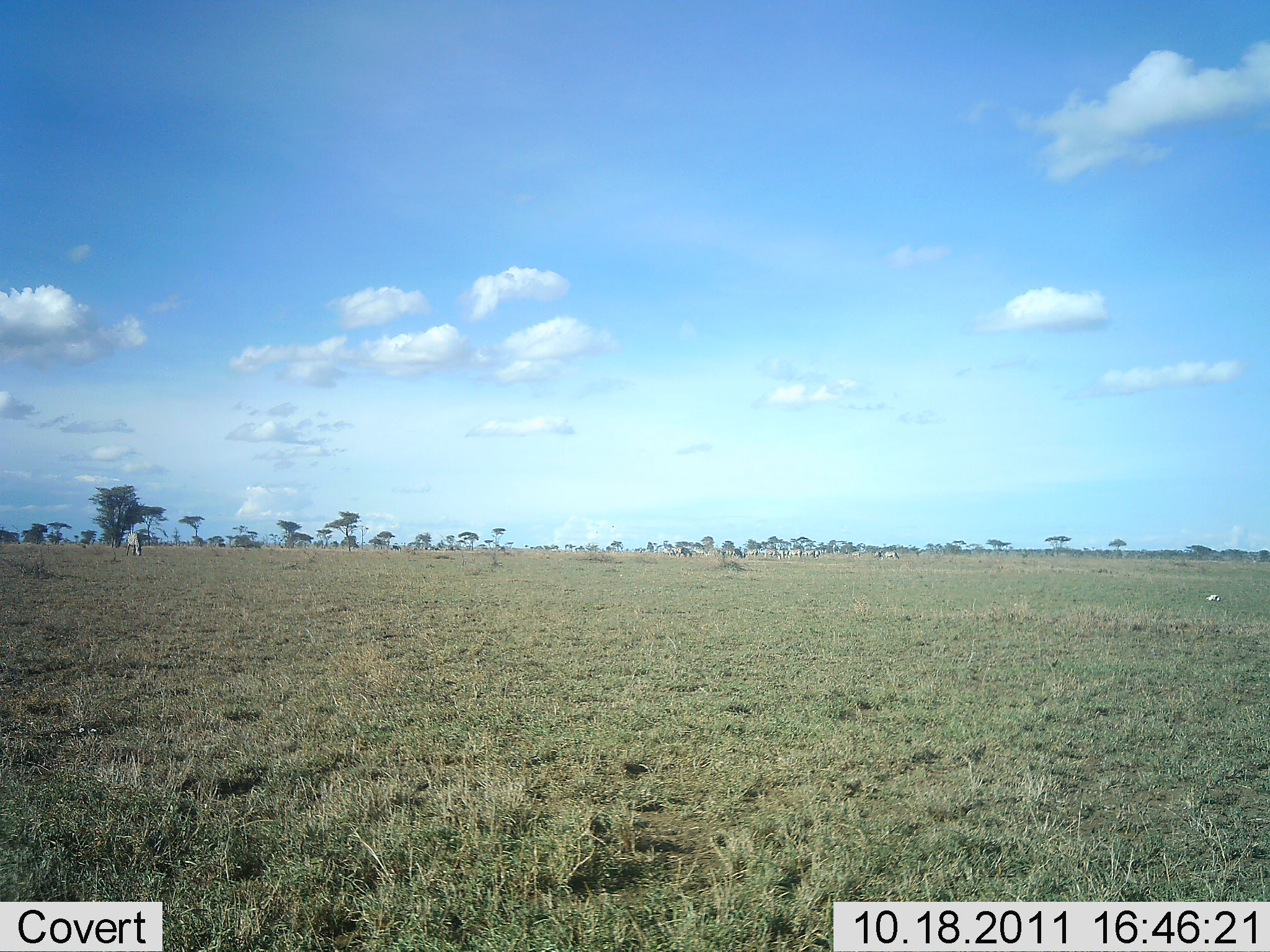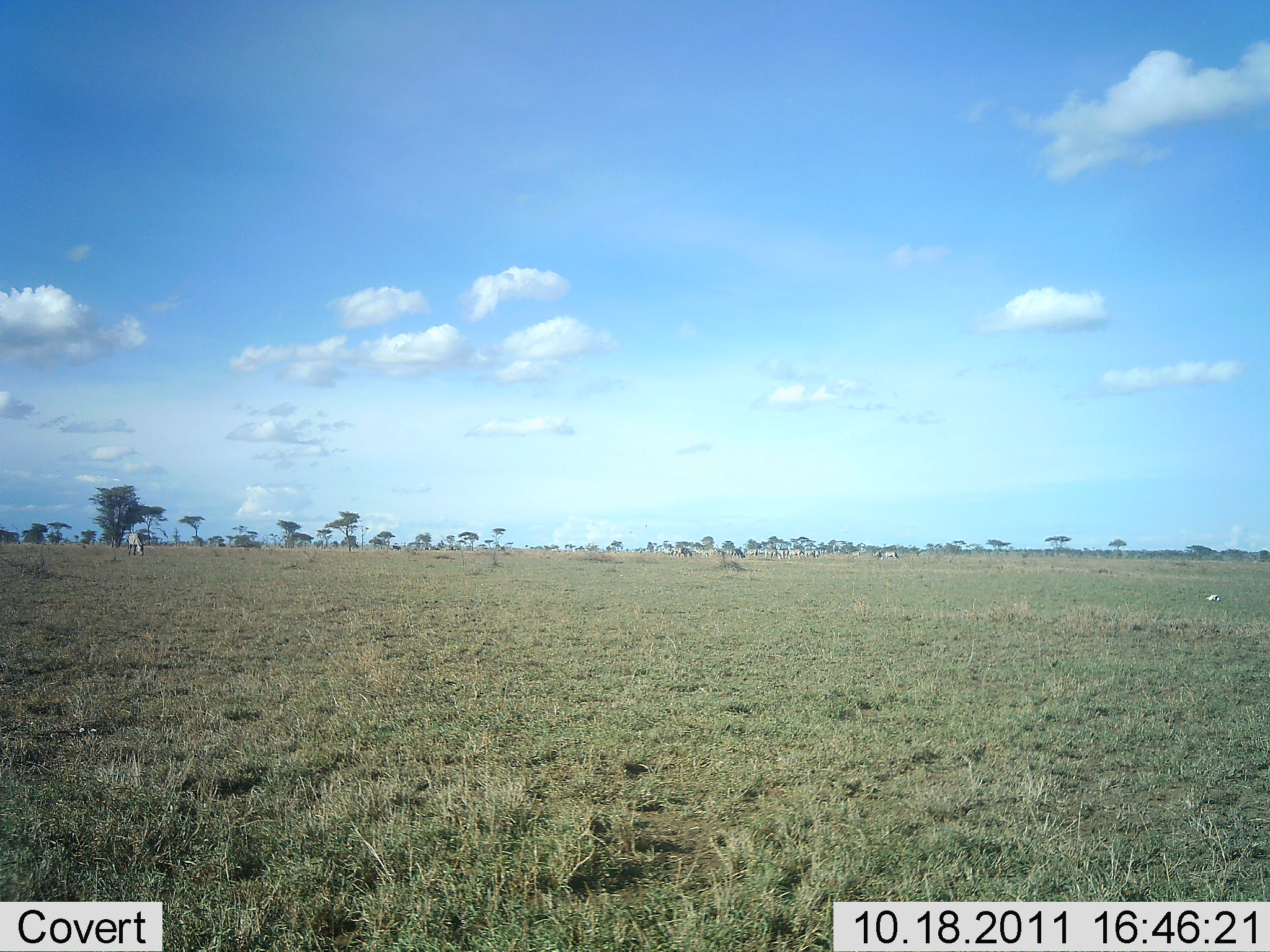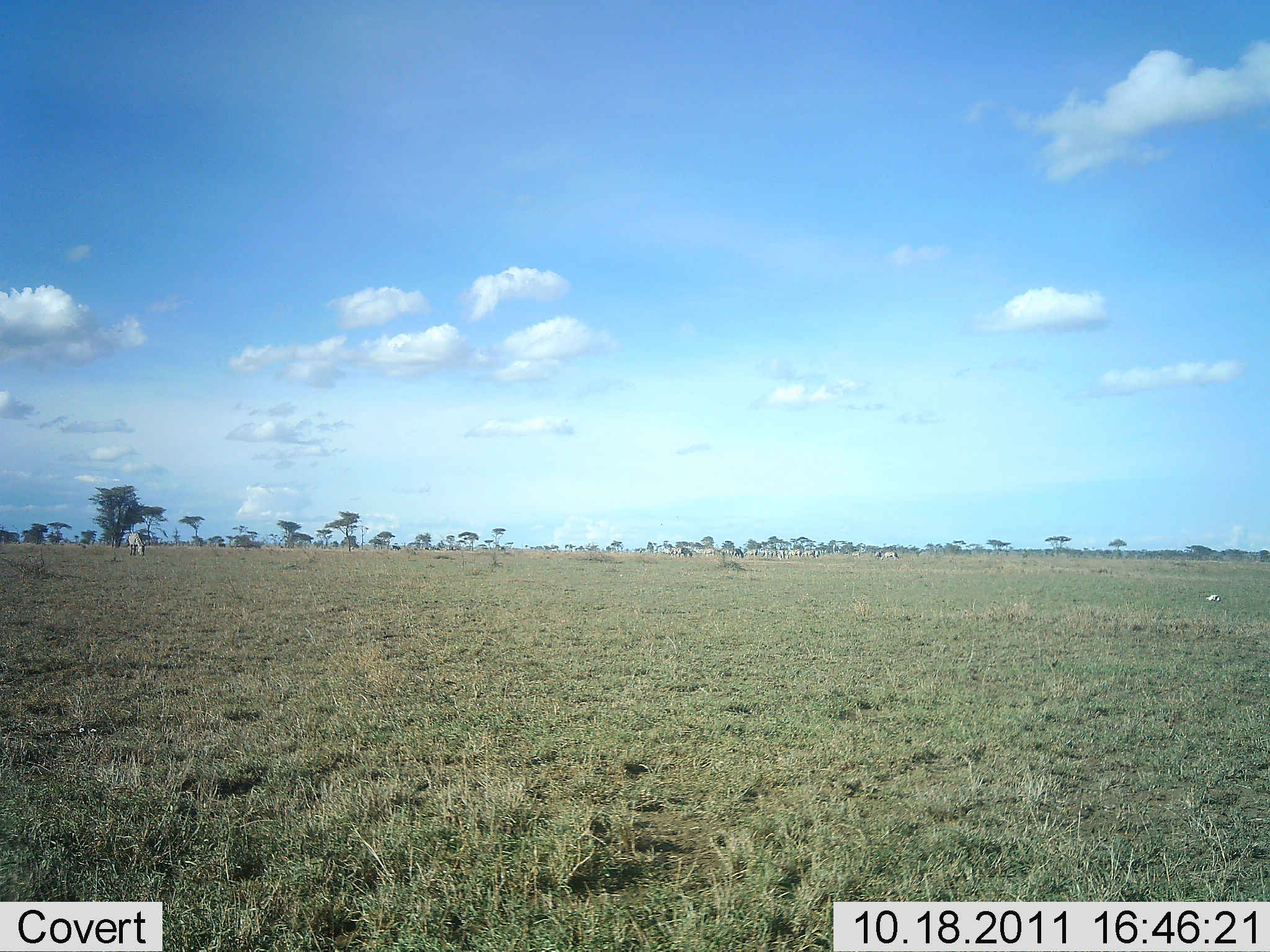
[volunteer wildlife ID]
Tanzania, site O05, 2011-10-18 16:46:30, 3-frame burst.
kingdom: Animalia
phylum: Chordata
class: Mammalia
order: Perissodactyla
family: Equidae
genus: Equus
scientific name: Equus quagga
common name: plains zebra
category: zebra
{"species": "zebra (plains zebra) (Equus quagga)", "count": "10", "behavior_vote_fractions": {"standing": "30%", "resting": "0%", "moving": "30%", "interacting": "0%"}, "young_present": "0%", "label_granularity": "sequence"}